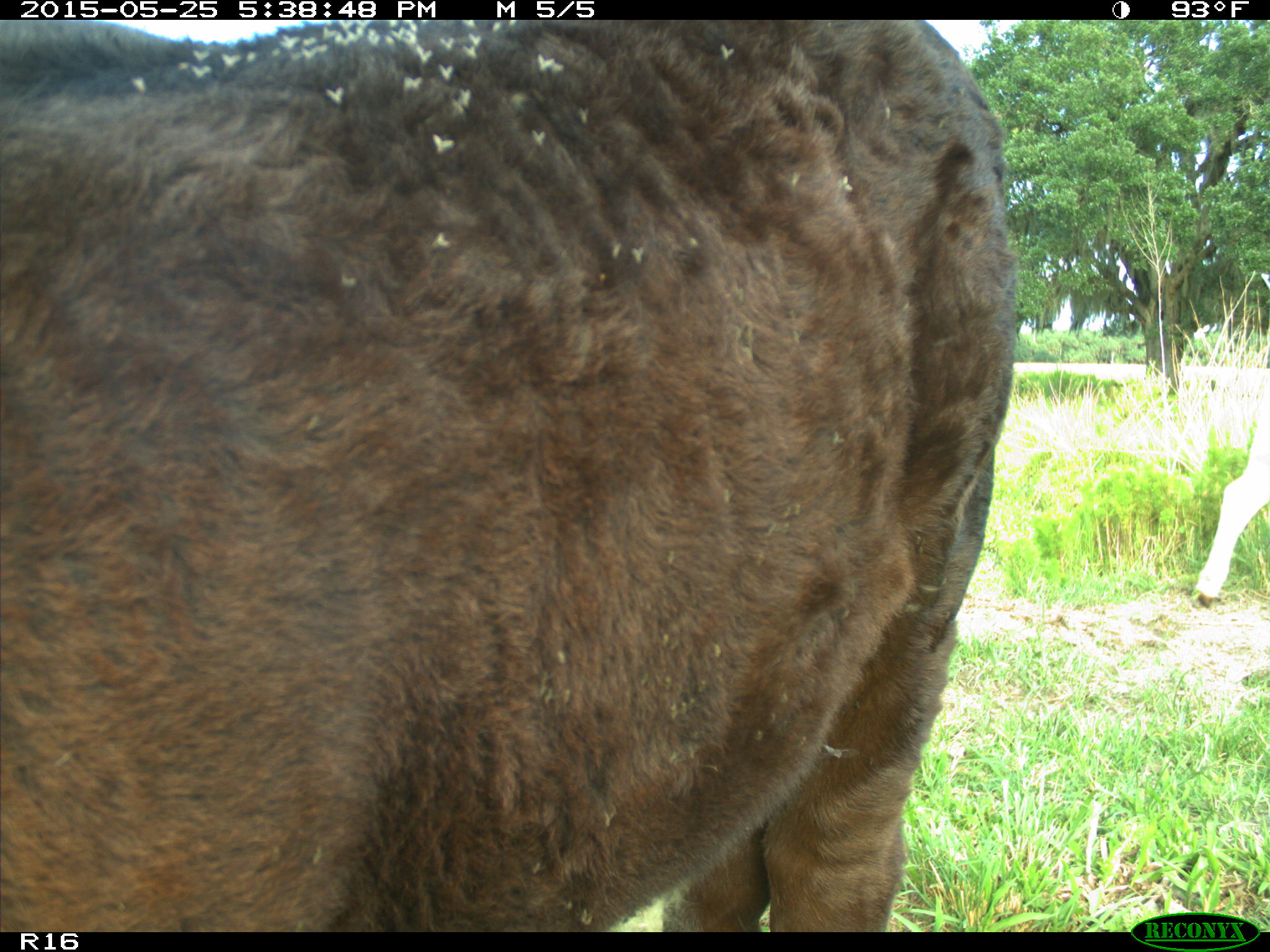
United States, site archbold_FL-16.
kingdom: Animalia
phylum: Chordata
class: Mammalia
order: Artiodactyla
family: Bovidae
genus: Bos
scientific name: Bos taurus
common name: domestic cow